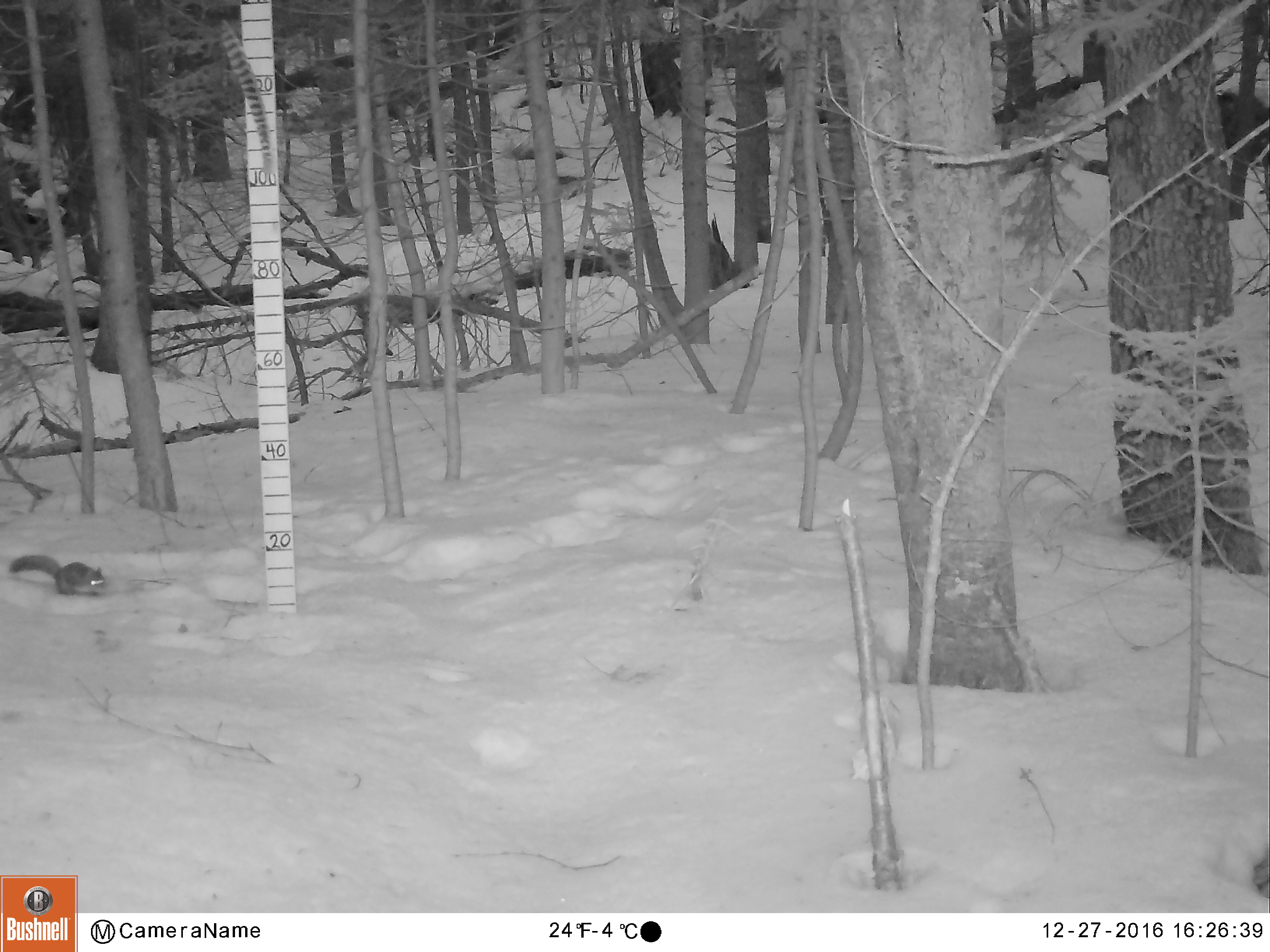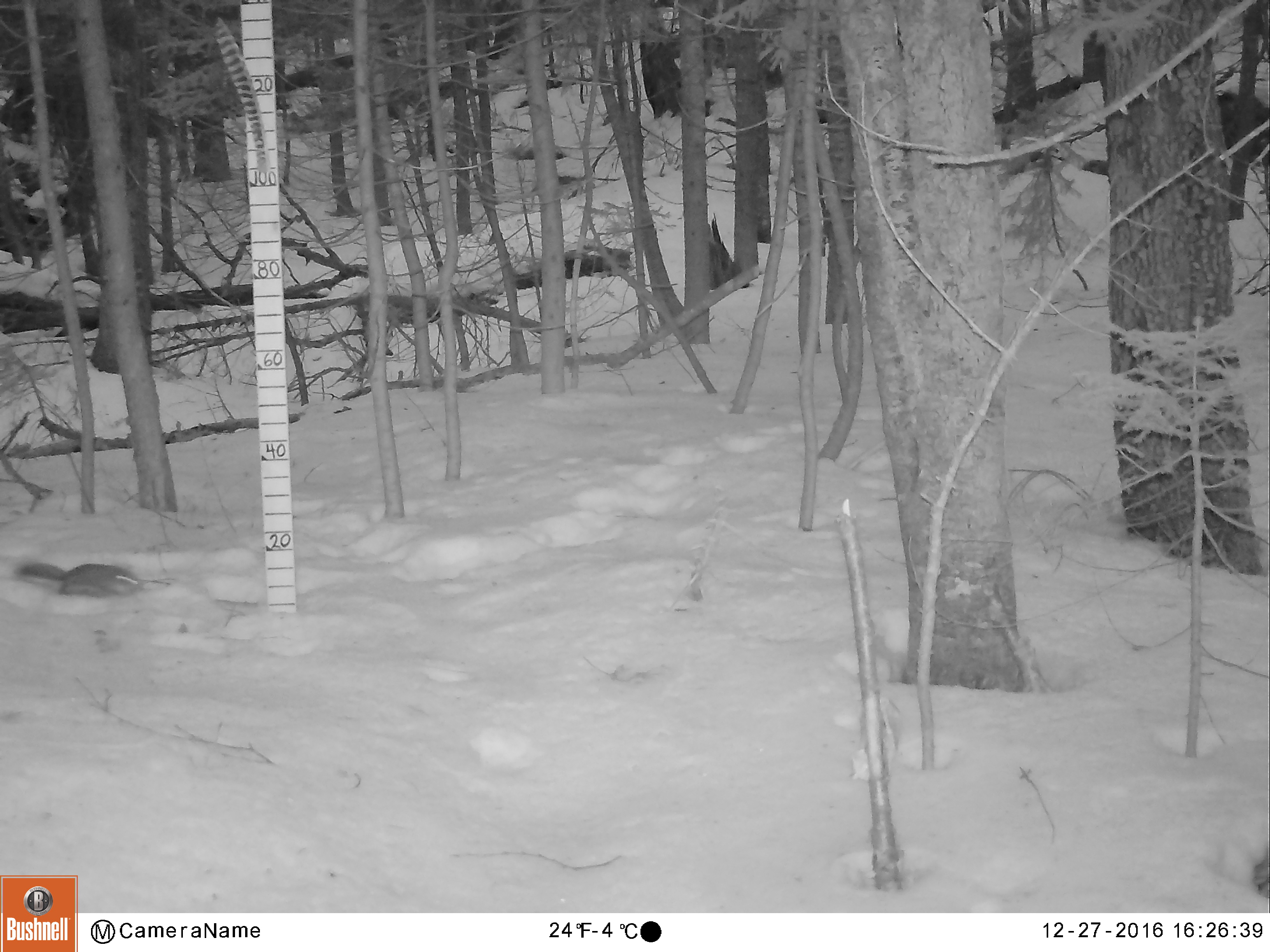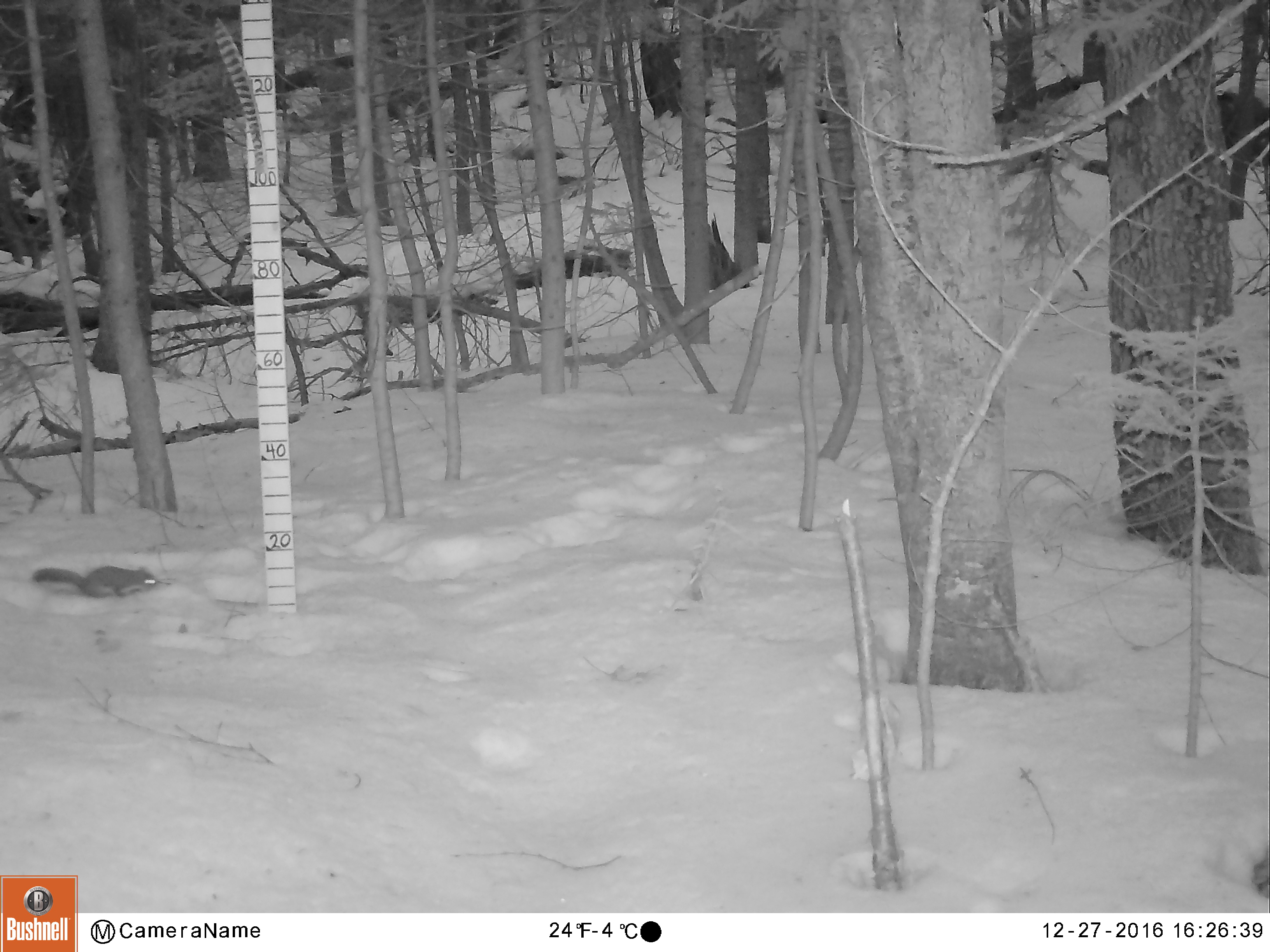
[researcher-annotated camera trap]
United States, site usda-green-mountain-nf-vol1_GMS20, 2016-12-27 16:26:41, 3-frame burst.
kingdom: Animalia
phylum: Chordata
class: Mammalia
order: Rodentia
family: Sciuridae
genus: Tamiasciurus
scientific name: Tamiasciurus hudsonicus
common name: red squirrel